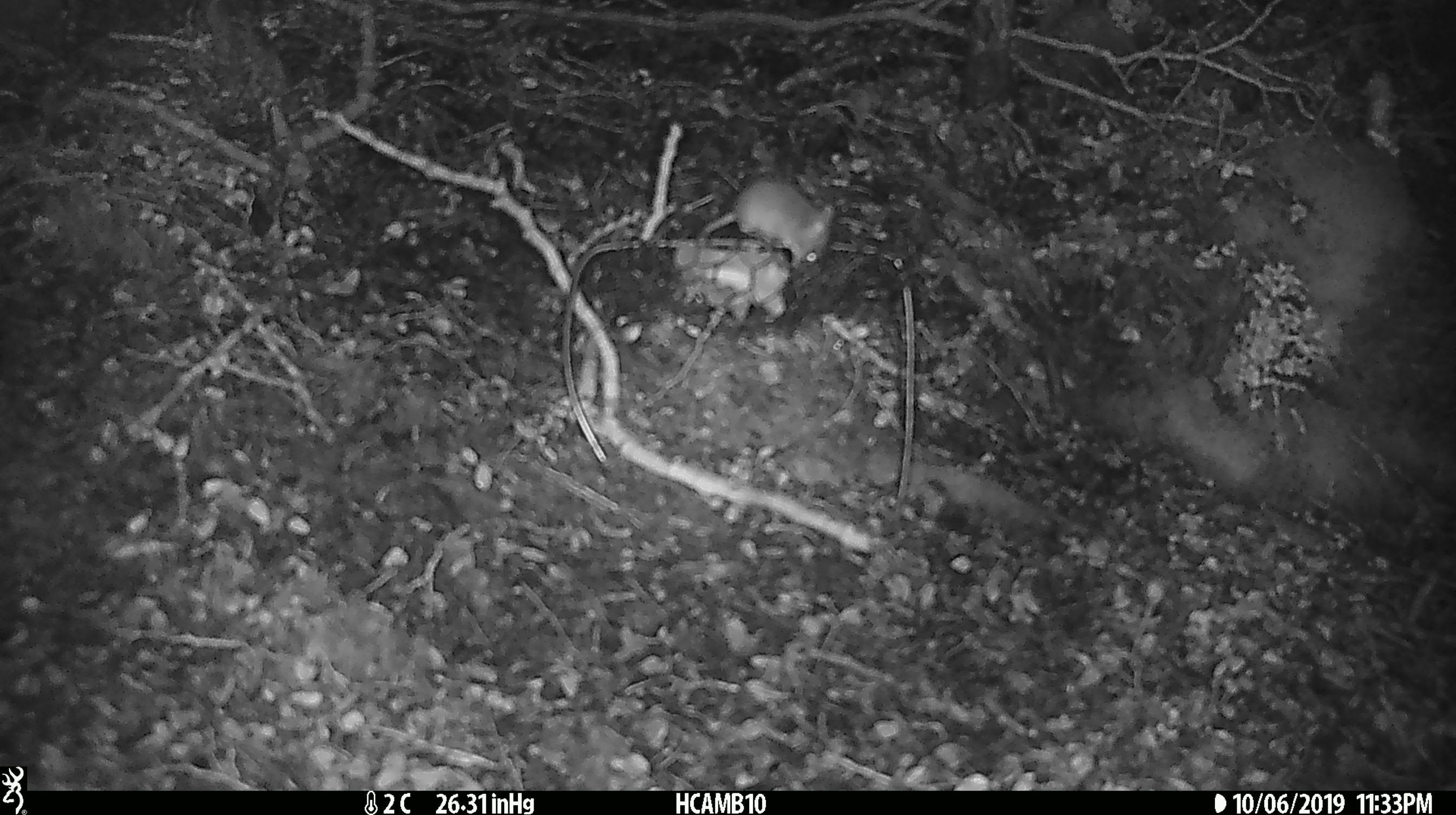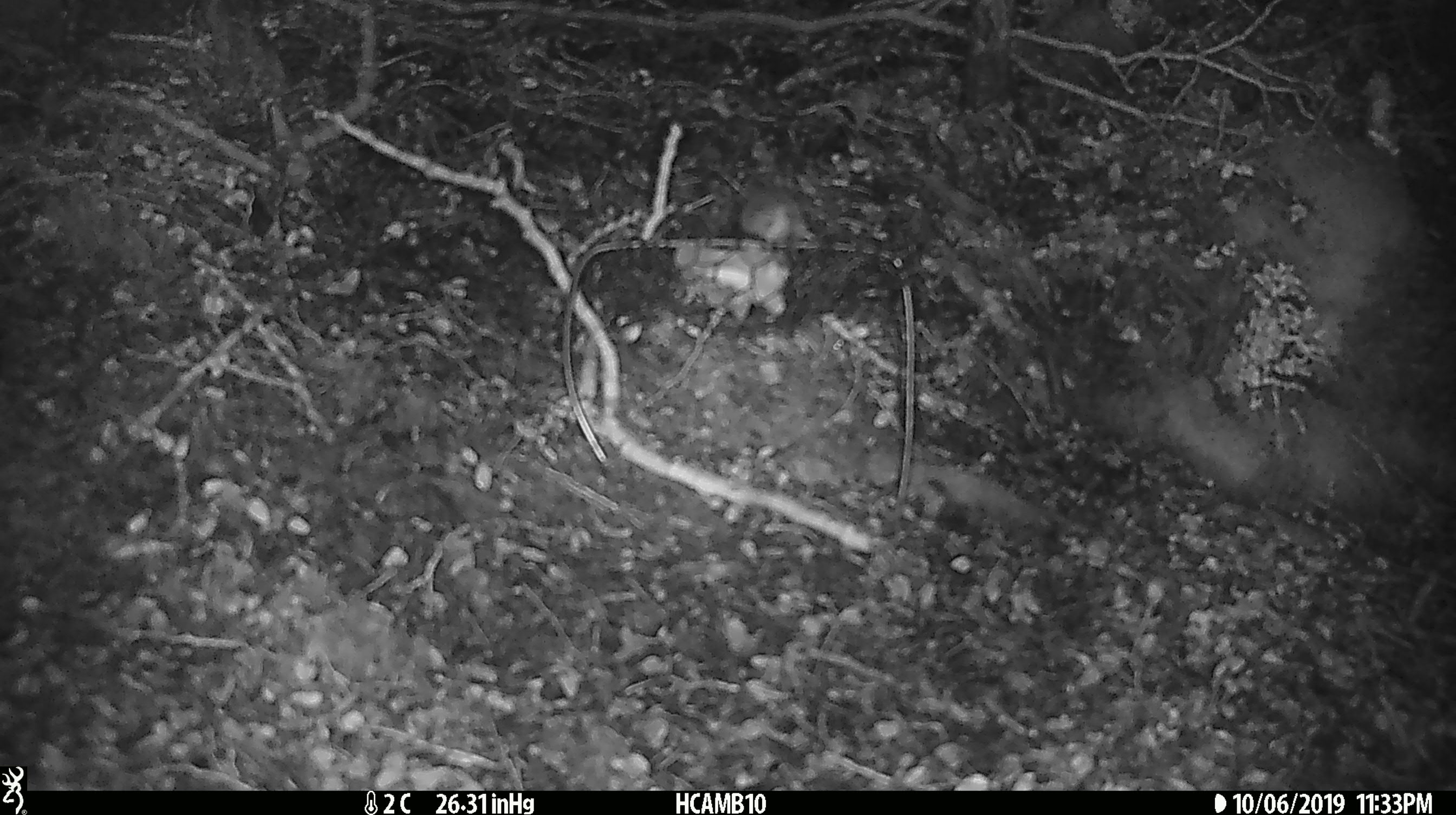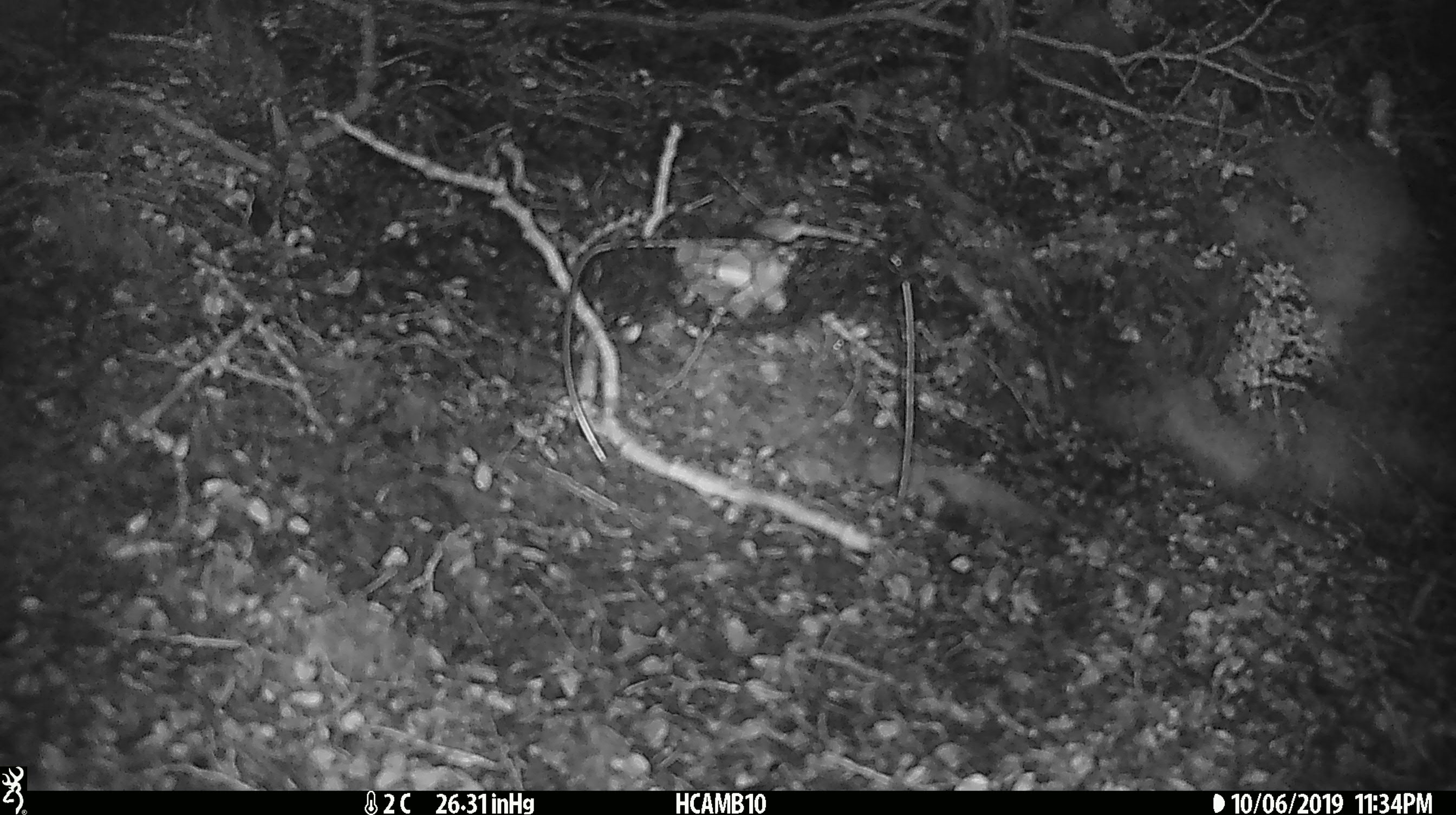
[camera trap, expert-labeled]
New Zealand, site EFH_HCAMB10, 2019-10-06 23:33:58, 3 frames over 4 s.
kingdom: Animalia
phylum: Chordata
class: Mammalia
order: Rodentia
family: Muridae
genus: Mus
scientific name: Mus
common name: mouse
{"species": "mouse (Mus)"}